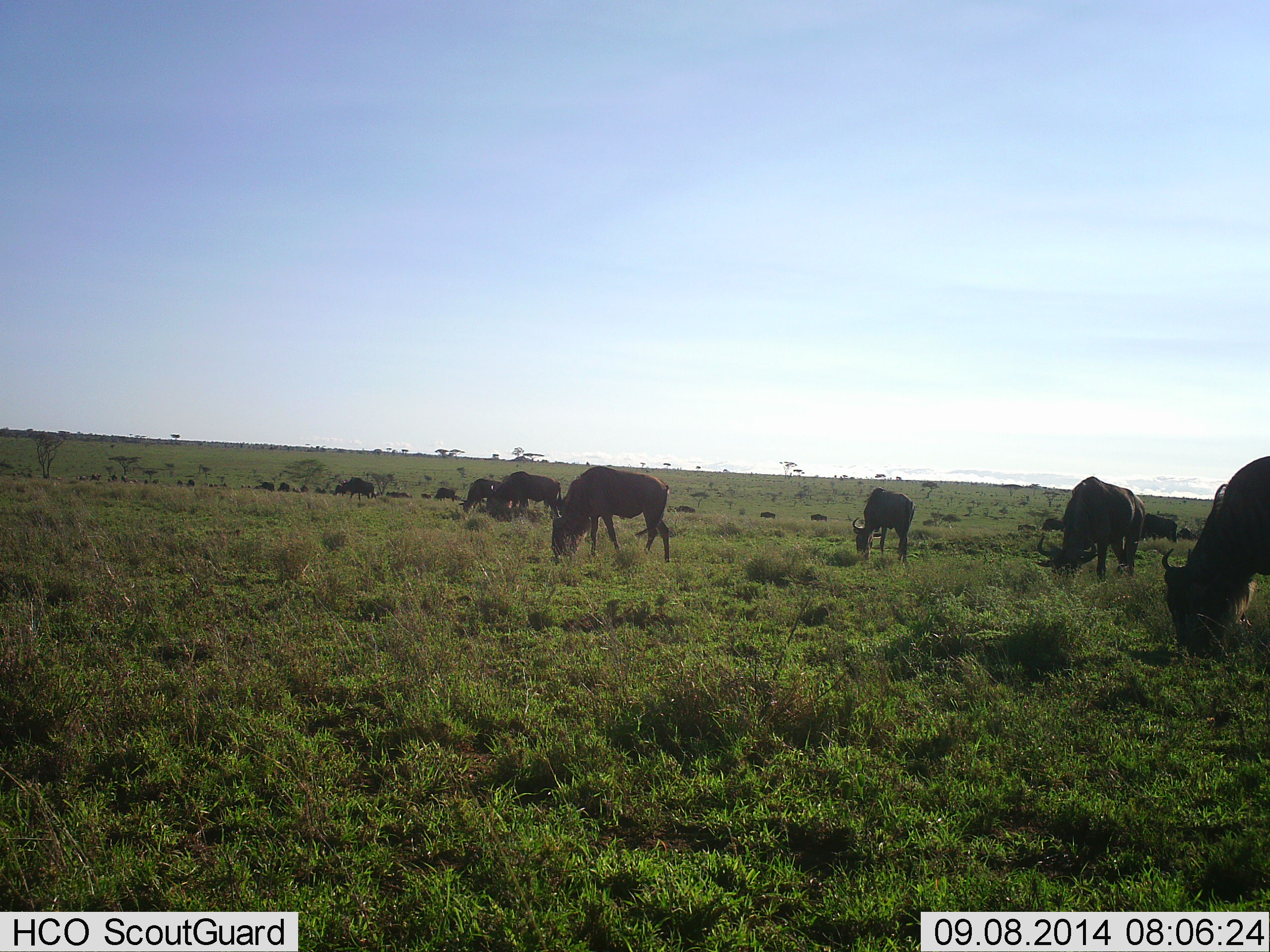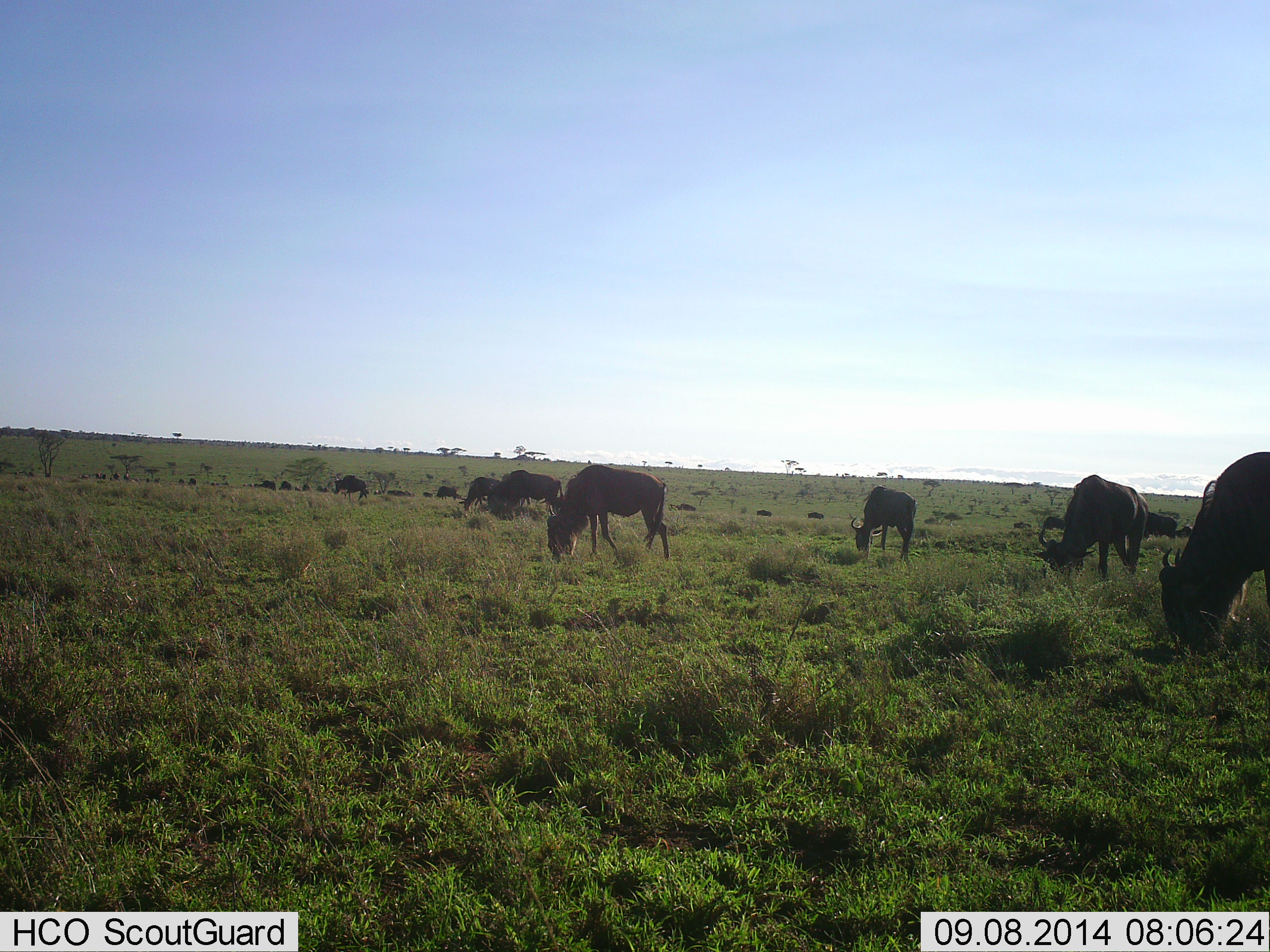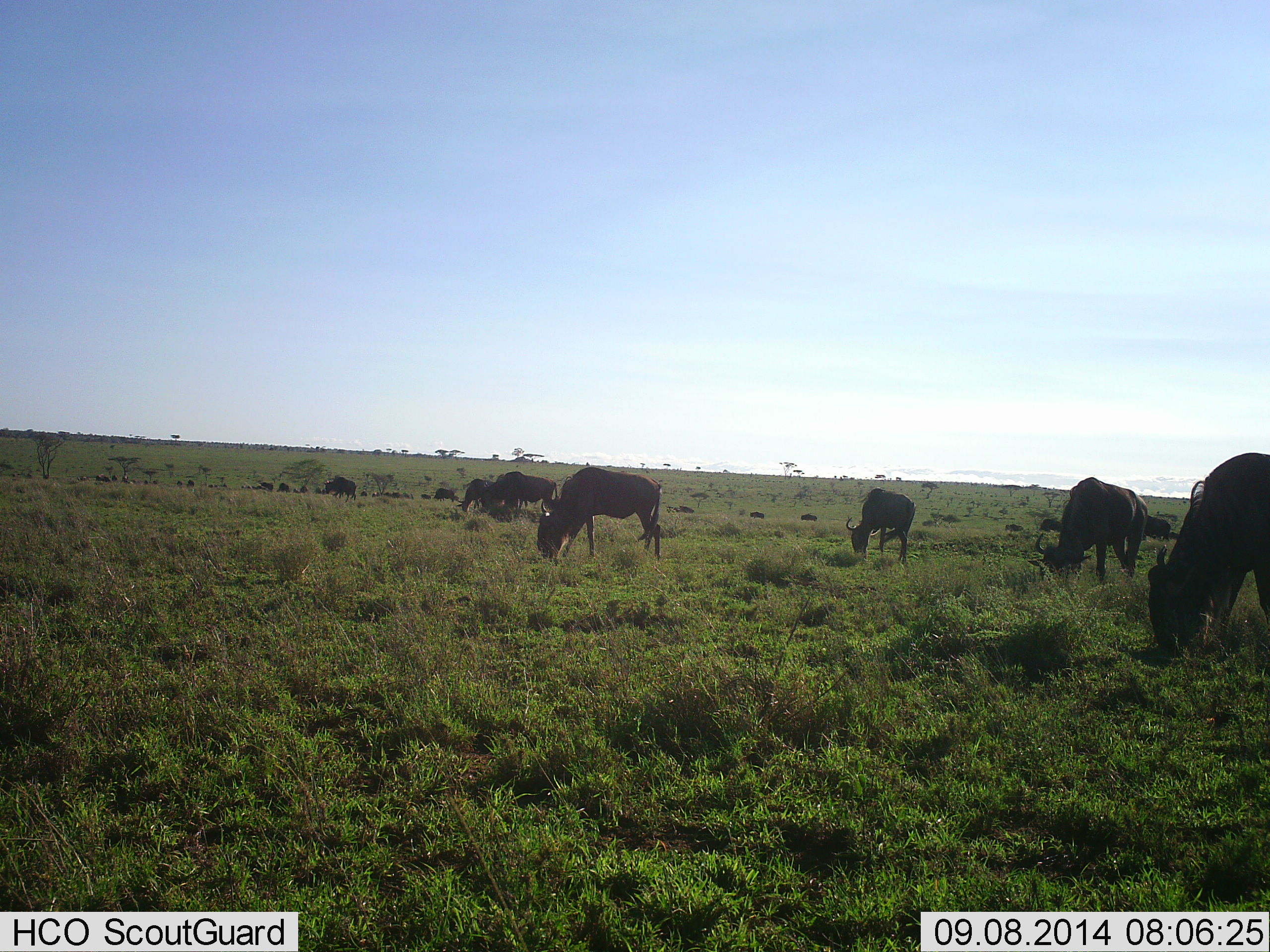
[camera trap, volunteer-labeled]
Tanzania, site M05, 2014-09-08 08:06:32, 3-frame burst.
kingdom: Animalia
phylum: Chordata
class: Mammalia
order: Artiodactyla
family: Bovidae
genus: Connochaetes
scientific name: Connochaetes taurinus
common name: blue wildebeest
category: wildebeest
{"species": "wildebeest (blue wildebeest) (Connochaetes taurinus)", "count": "11-50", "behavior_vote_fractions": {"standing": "20%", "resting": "0%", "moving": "20%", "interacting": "0%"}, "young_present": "0%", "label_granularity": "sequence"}